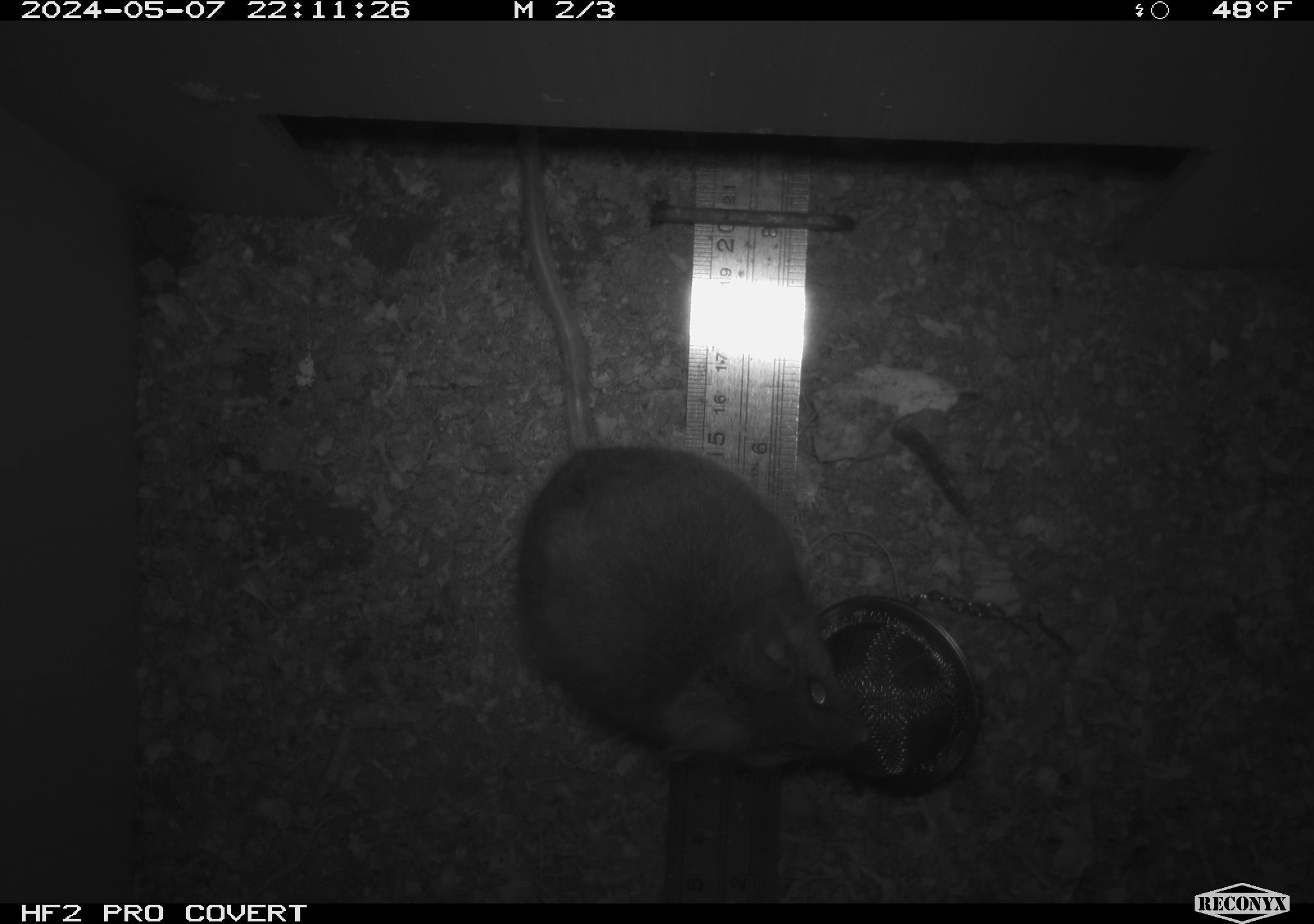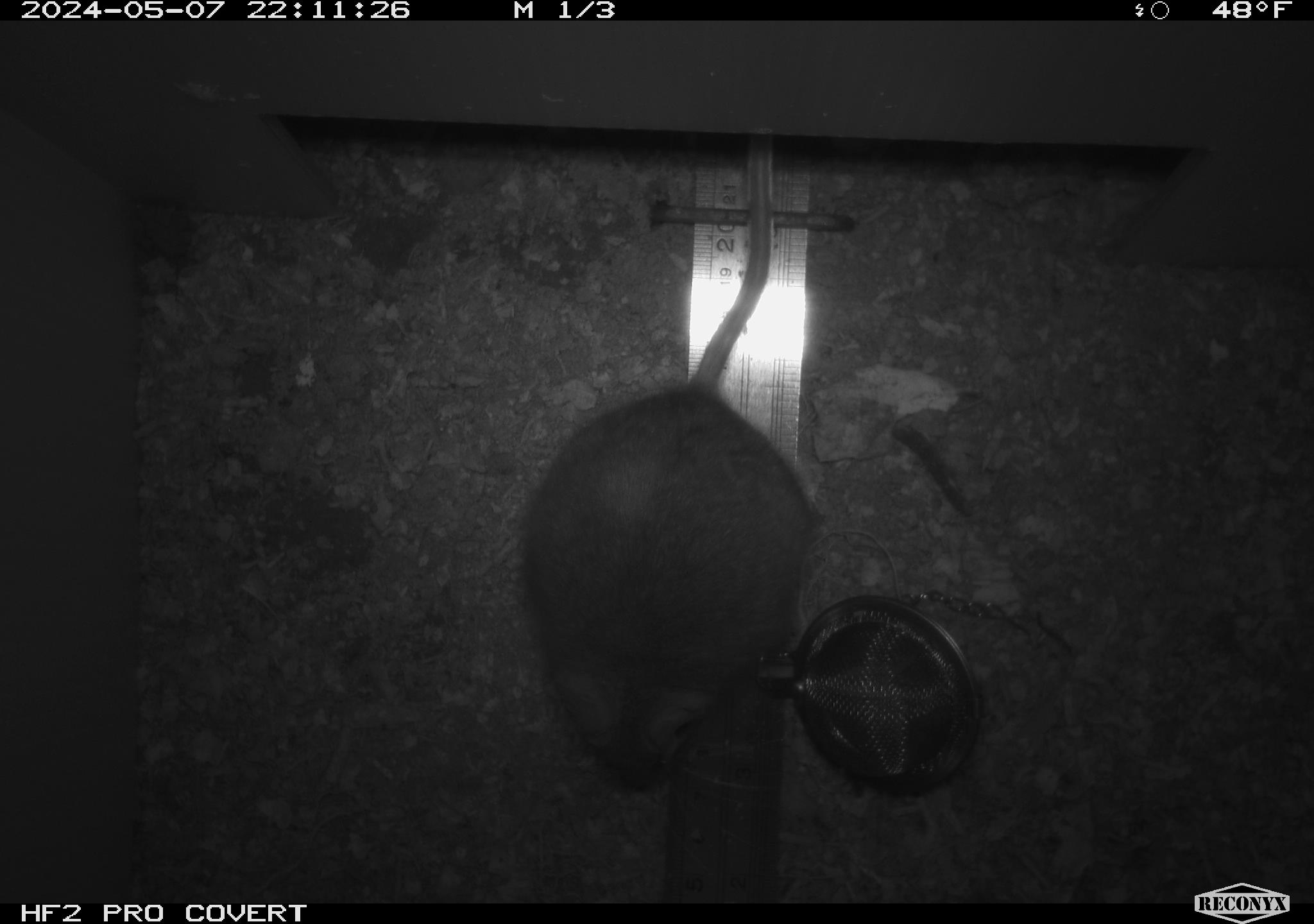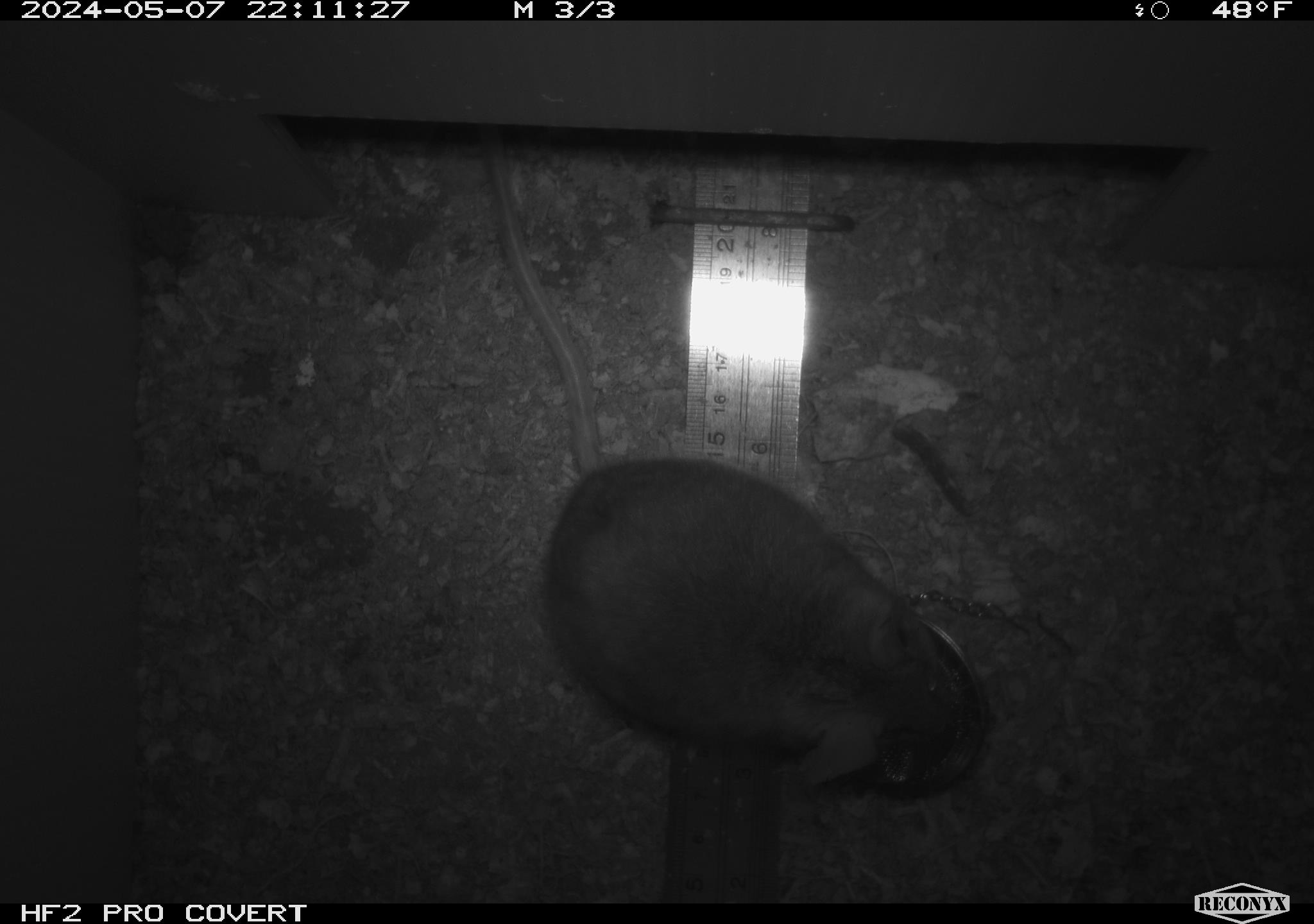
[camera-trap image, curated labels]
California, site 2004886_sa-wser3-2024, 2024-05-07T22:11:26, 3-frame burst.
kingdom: Animalia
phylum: Chordata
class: Mammalia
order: Rodentia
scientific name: Rodentia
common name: mouse species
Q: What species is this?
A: Mouse species (Rodentia).